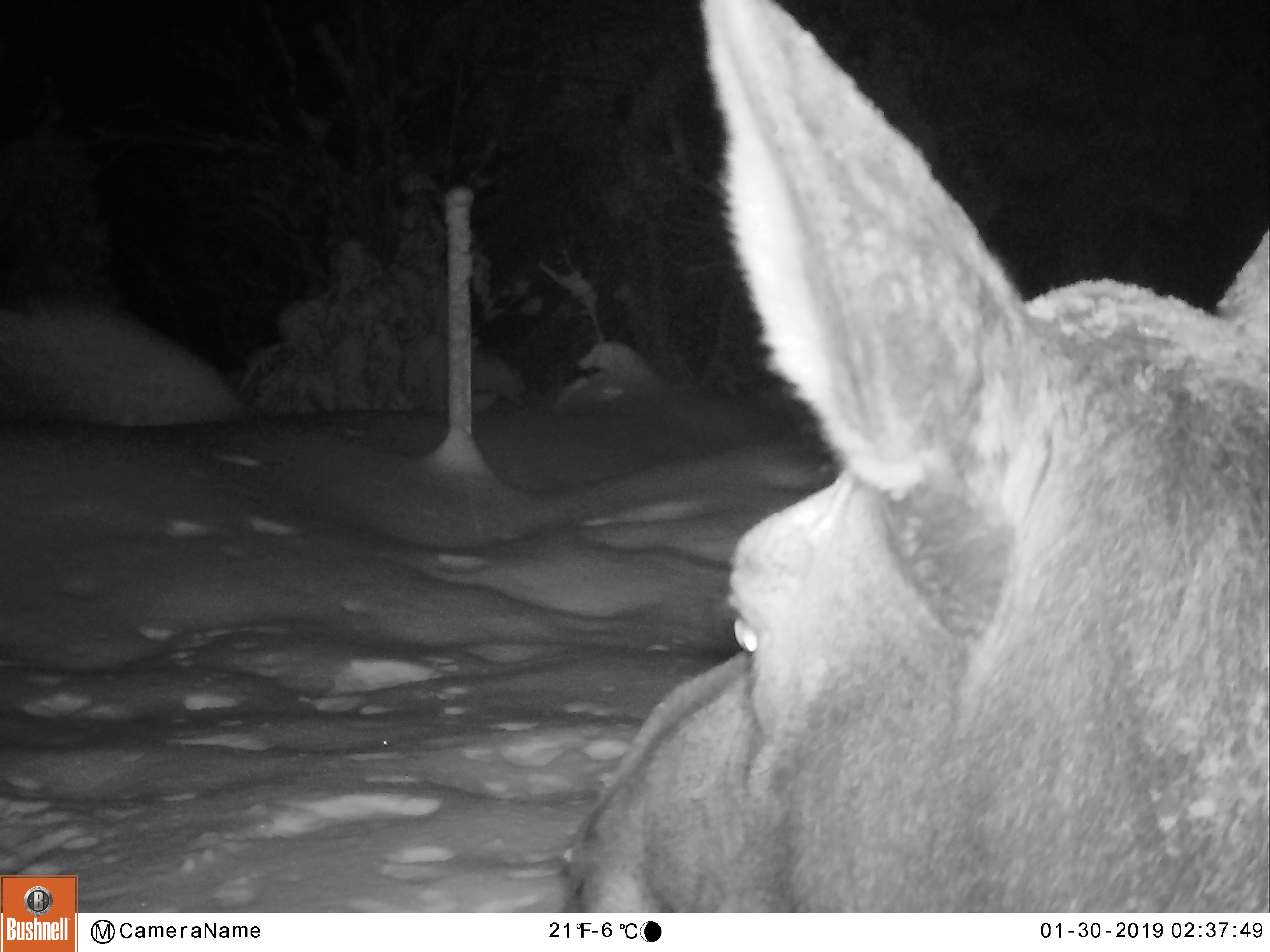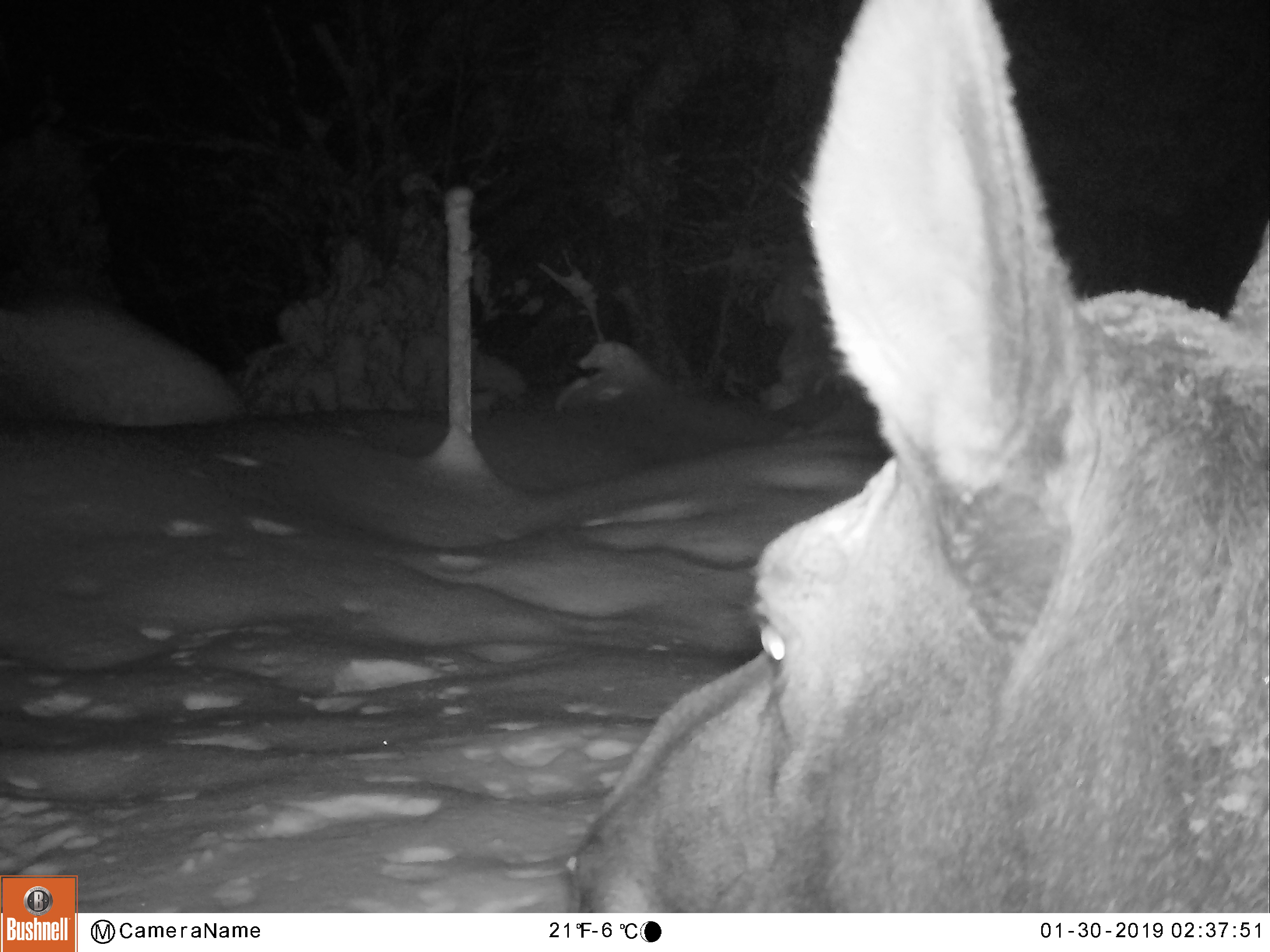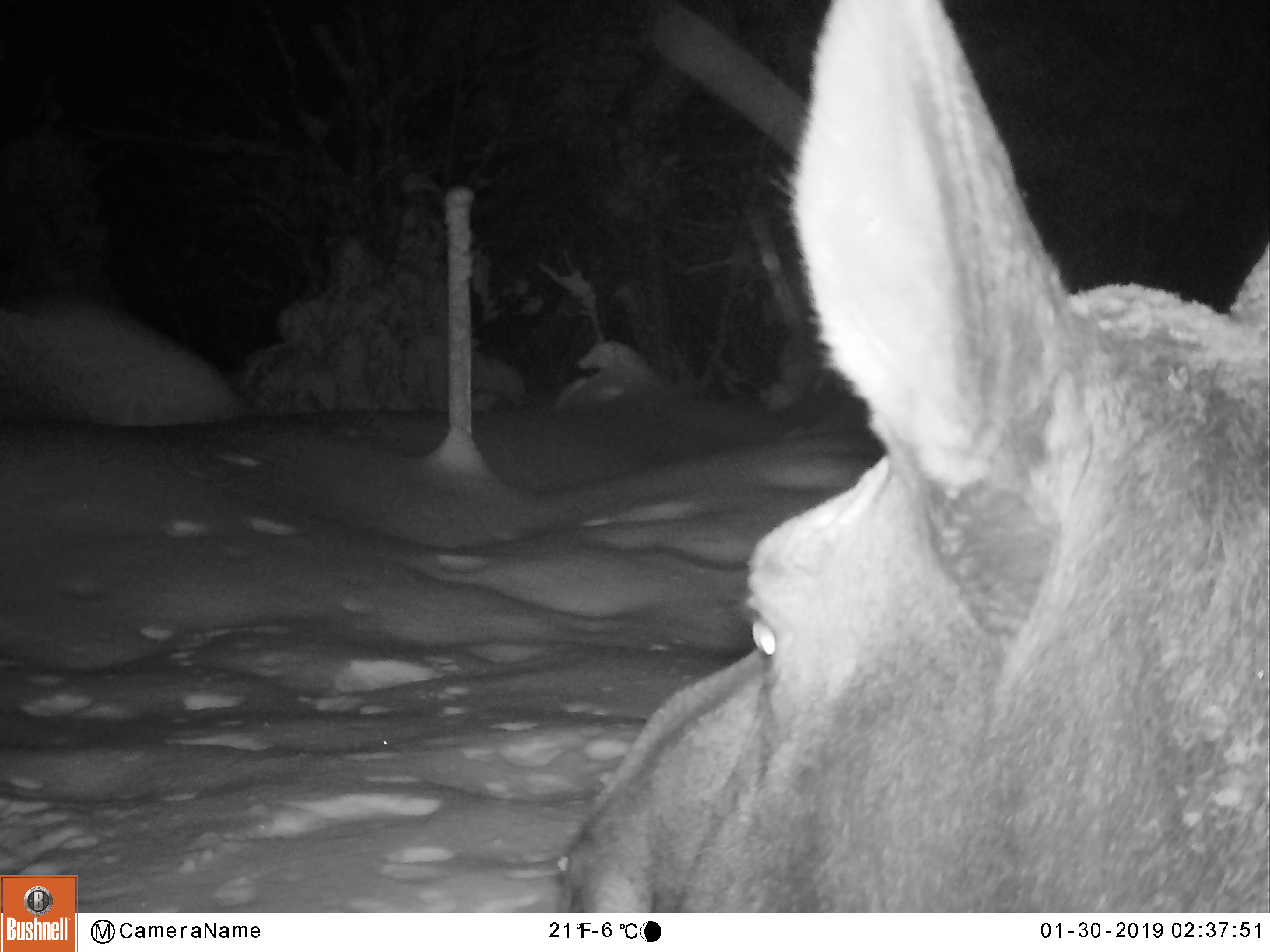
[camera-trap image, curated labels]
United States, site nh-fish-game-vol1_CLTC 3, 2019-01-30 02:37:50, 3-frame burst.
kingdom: Animalia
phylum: Chordata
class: Mammalia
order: Artiodactyla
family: Cervidae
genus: Alces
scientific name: Alces alces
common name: moose